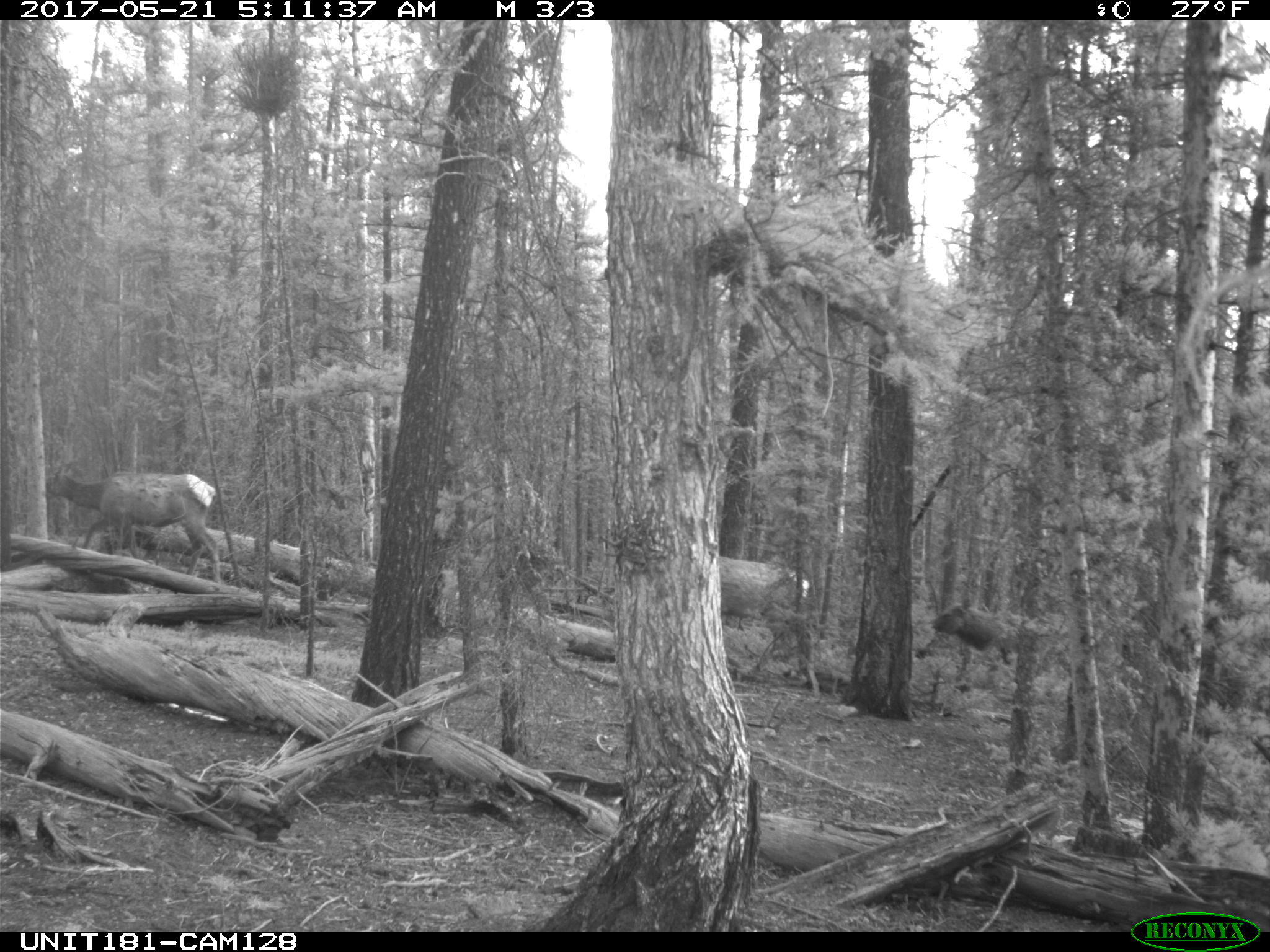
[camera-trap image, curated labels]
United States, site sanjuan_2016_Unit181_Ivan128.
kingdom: Animalia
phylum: Chordata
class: Mammalia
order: Artiodactyla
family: Cervidae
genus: Cervus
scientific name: Cervus elaphus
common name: red deer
Cervus elaphus (red deer).